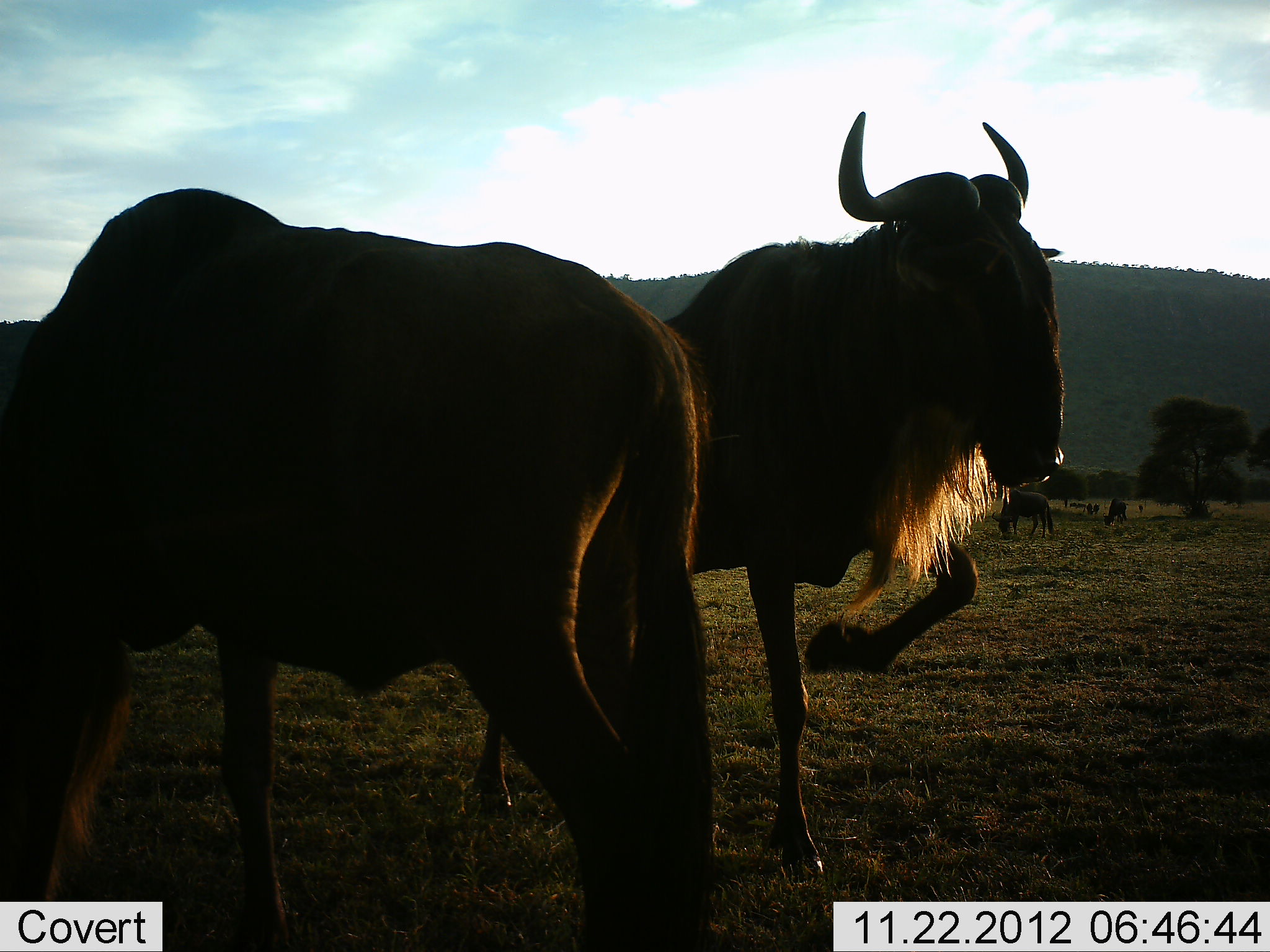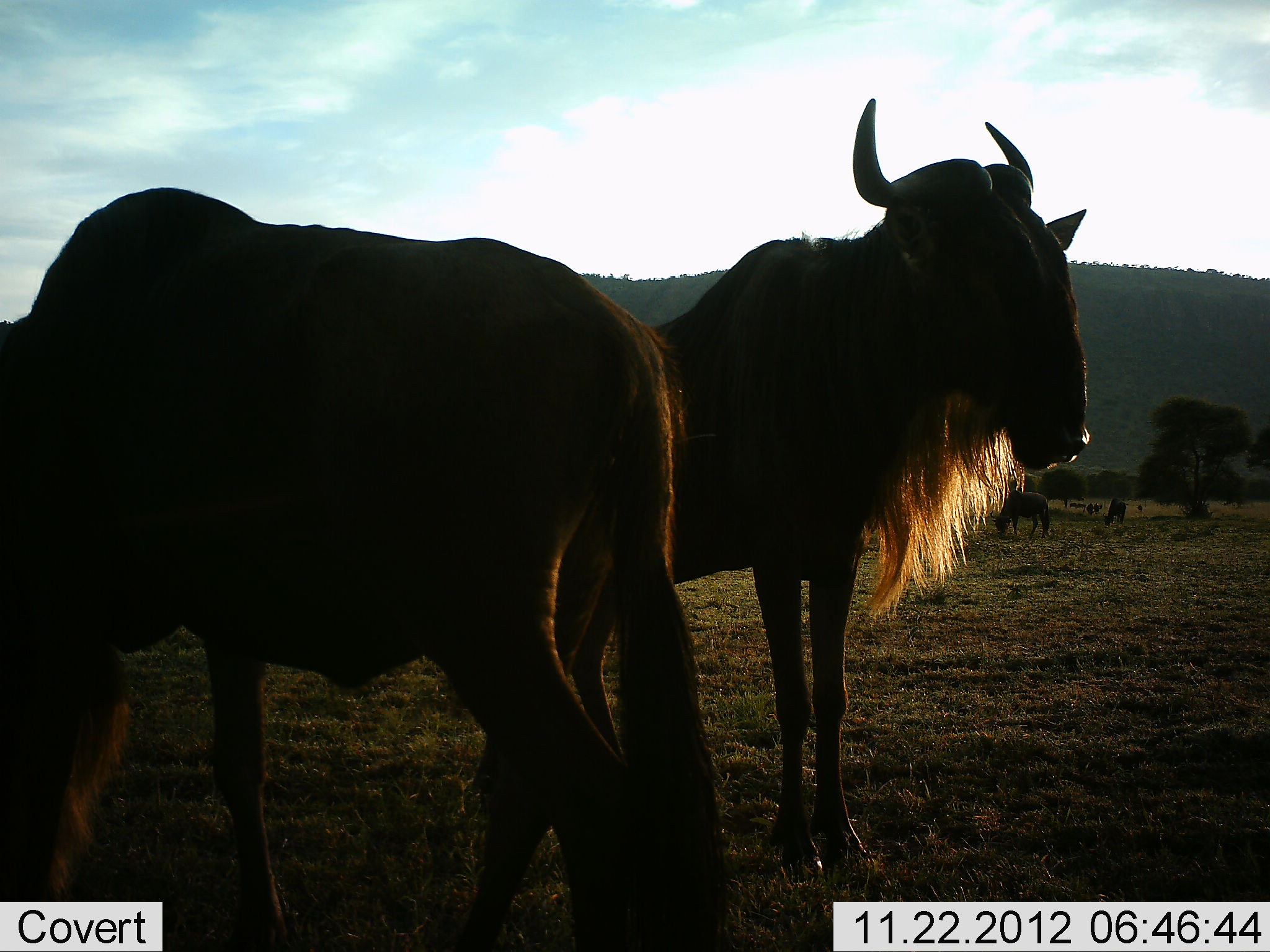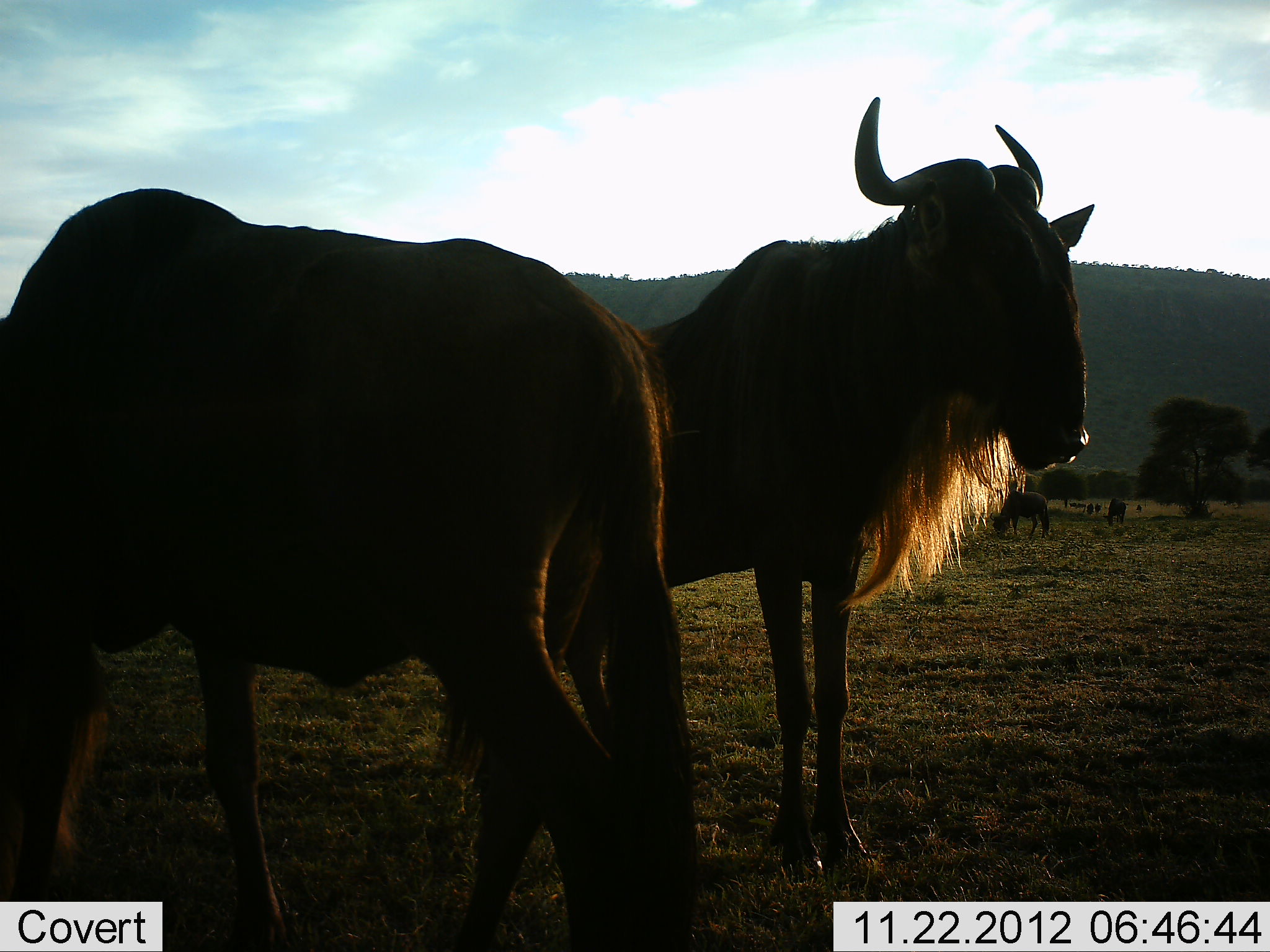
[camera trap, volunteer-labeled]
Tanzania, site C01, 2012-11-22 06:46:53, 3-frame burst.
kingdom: Animalia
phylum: Chordata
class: Mammalia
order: Artiodactyla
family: Bovidae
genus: Connochaetes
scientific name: Connochaetes taurinus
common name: blue wildebeest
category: wildebeest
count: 4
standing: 85%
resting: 3%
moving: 6%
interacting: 3%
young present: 0%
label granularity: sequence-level